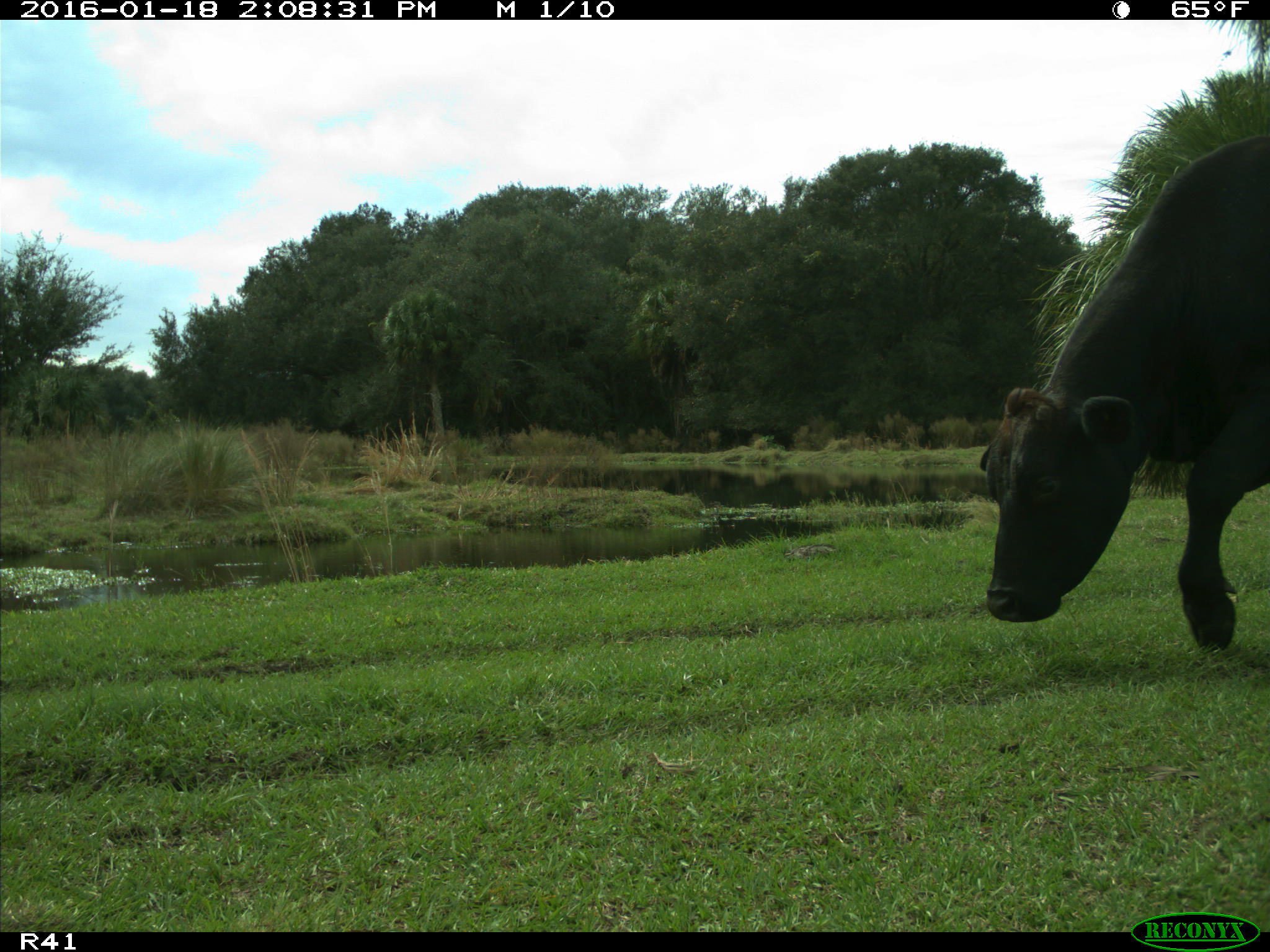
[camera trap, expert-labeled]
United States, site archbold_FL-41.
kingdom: Animalia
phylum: Chordata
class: Mammalia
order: Artiodactyla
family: Bovidae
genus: Bos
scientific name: Bos taurus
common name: domestic cow